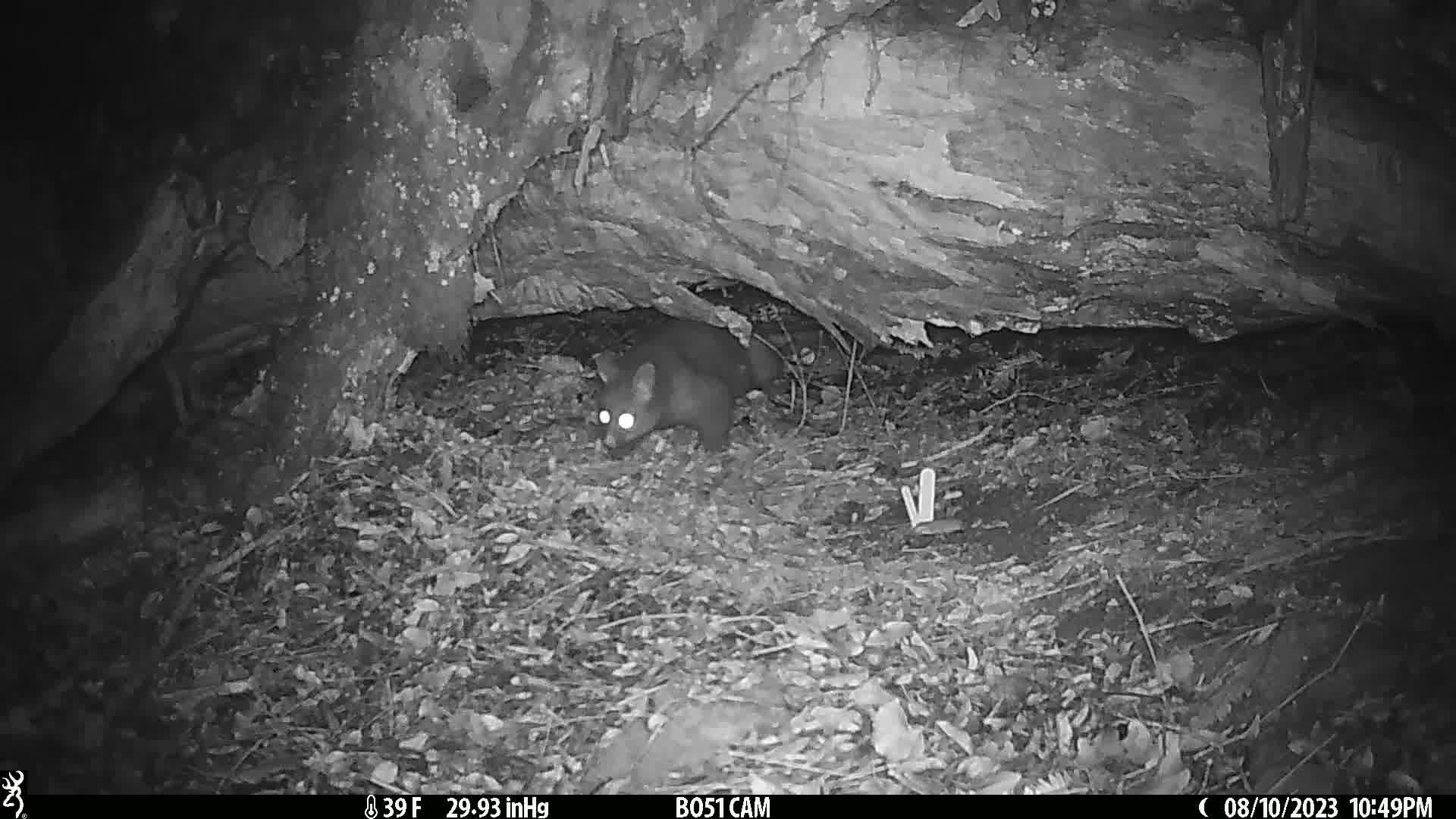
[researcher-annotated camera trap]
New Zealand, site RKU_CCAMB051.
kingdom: Animalia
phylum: Chordata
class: Mammalia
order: Diprotodontia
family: Phalangeridae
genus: Trichosurus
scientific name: Trichosurus vulpecula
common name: common brushtail possum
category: possum